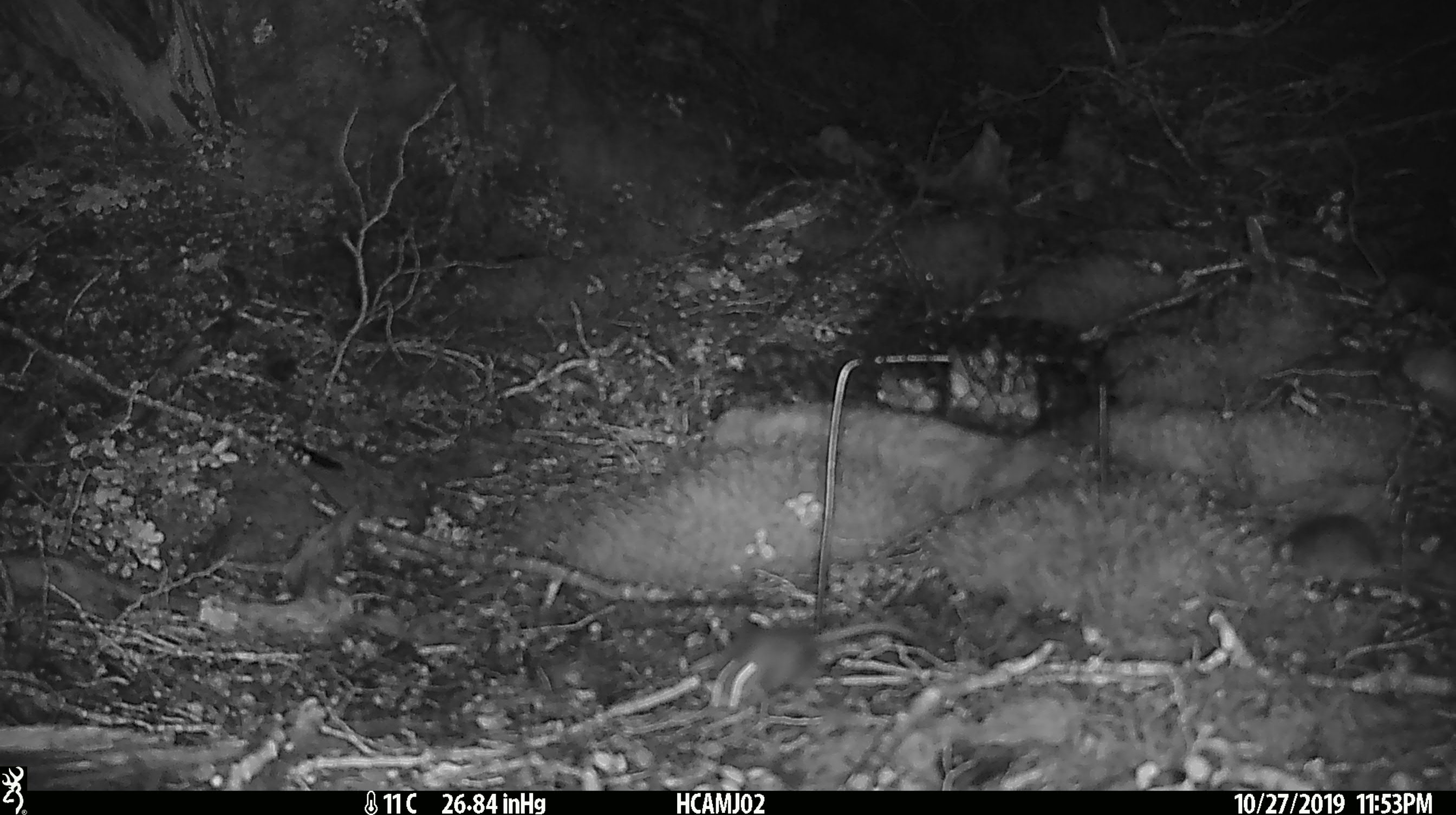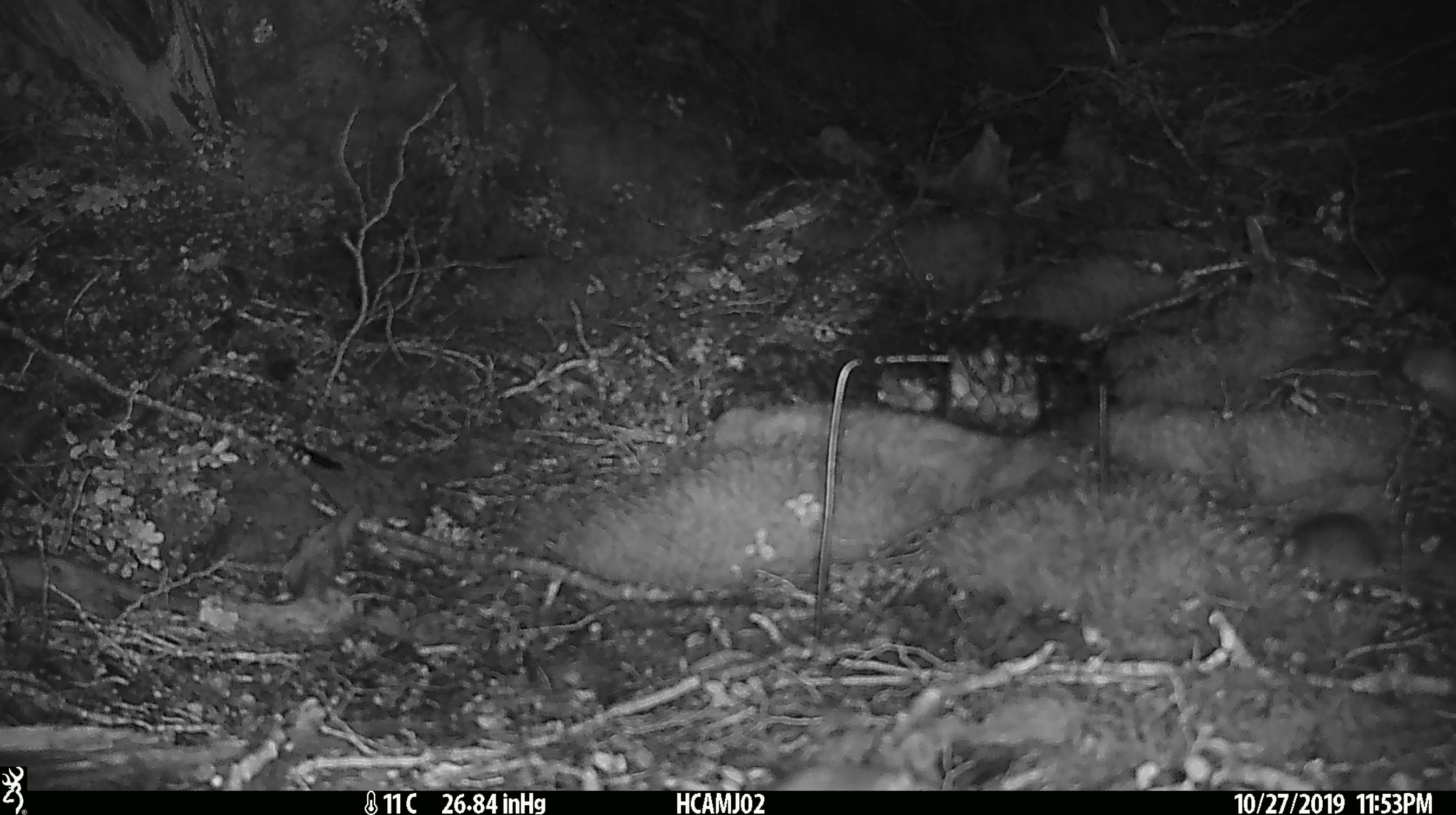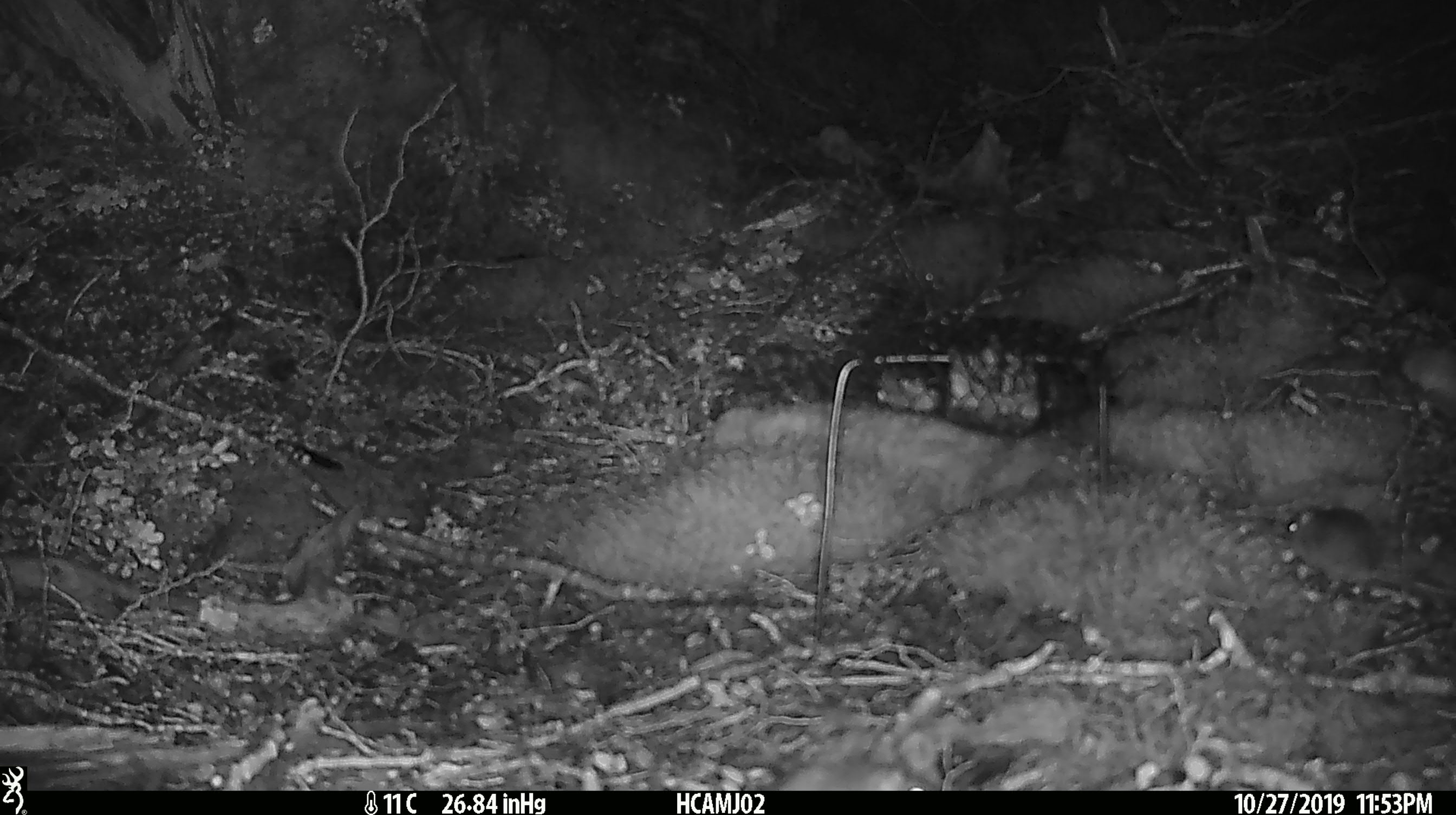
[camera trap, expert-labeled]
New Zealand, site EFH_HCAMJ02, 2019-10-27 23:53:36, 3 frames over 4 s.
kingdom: Animalia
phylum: Chordata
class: Mammalia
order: Rodentia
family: Muridae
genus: Mus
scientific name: Mus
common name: mouse